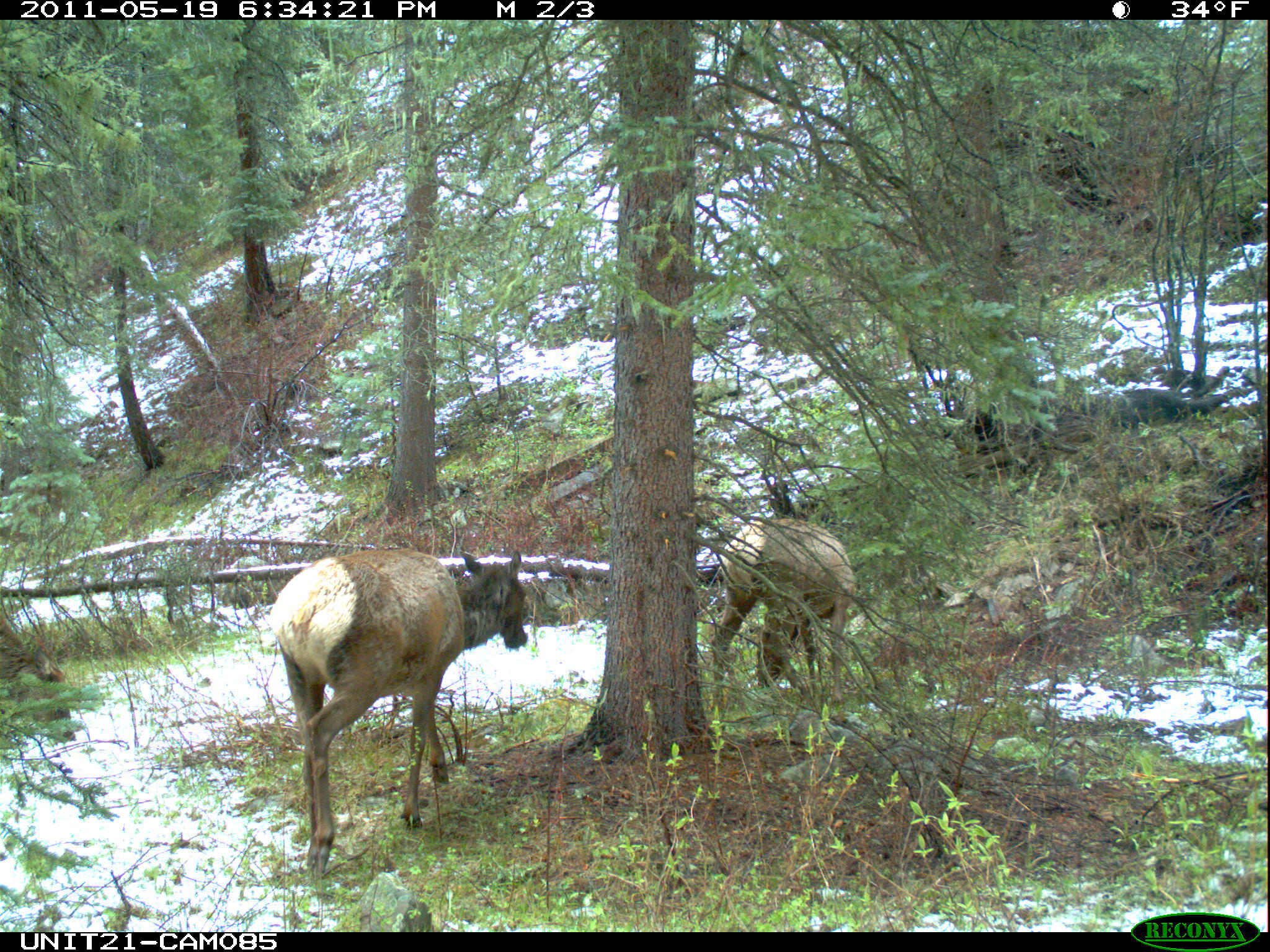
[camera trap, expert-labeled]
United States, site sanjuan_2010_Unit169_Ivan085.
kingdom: Animalia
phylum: Chordata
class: Mammalia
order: Artiodactyla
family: Cervidae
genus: Cervus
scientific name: Cervus elaphus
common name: red deer